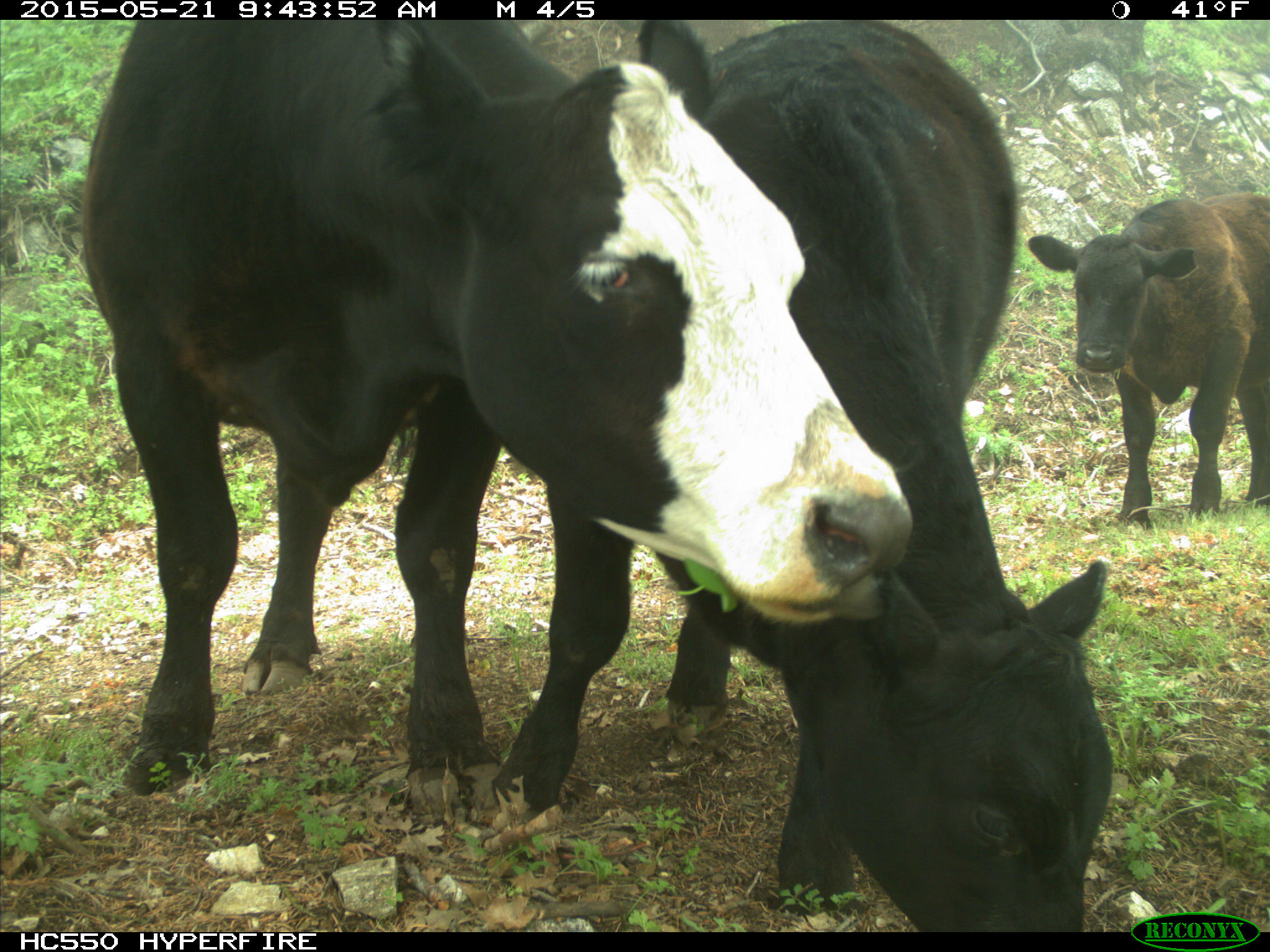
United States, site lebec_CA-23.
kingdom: Animalia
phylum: Chordata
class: Mammalia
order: Artiodactyla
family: Bovidae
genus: Bos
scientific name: Bos taurus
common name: domestic cow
Bos taurus (domestic cow).